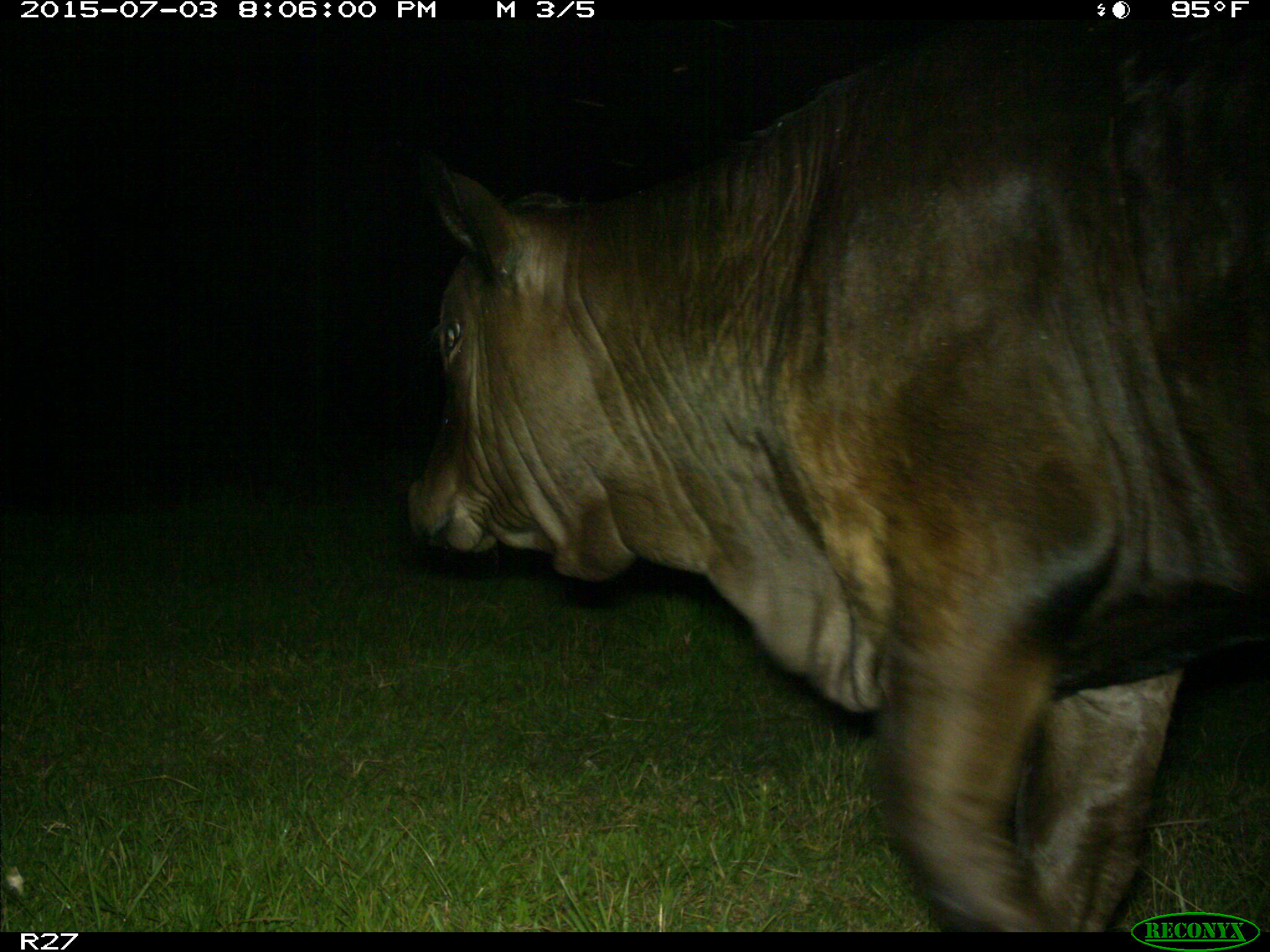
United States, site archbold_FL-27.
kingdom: Animalia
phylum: Chordata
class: Mammalia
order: Artiodactyla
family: Bovidae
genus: Bos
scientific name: Bos taurus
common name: domestic cow